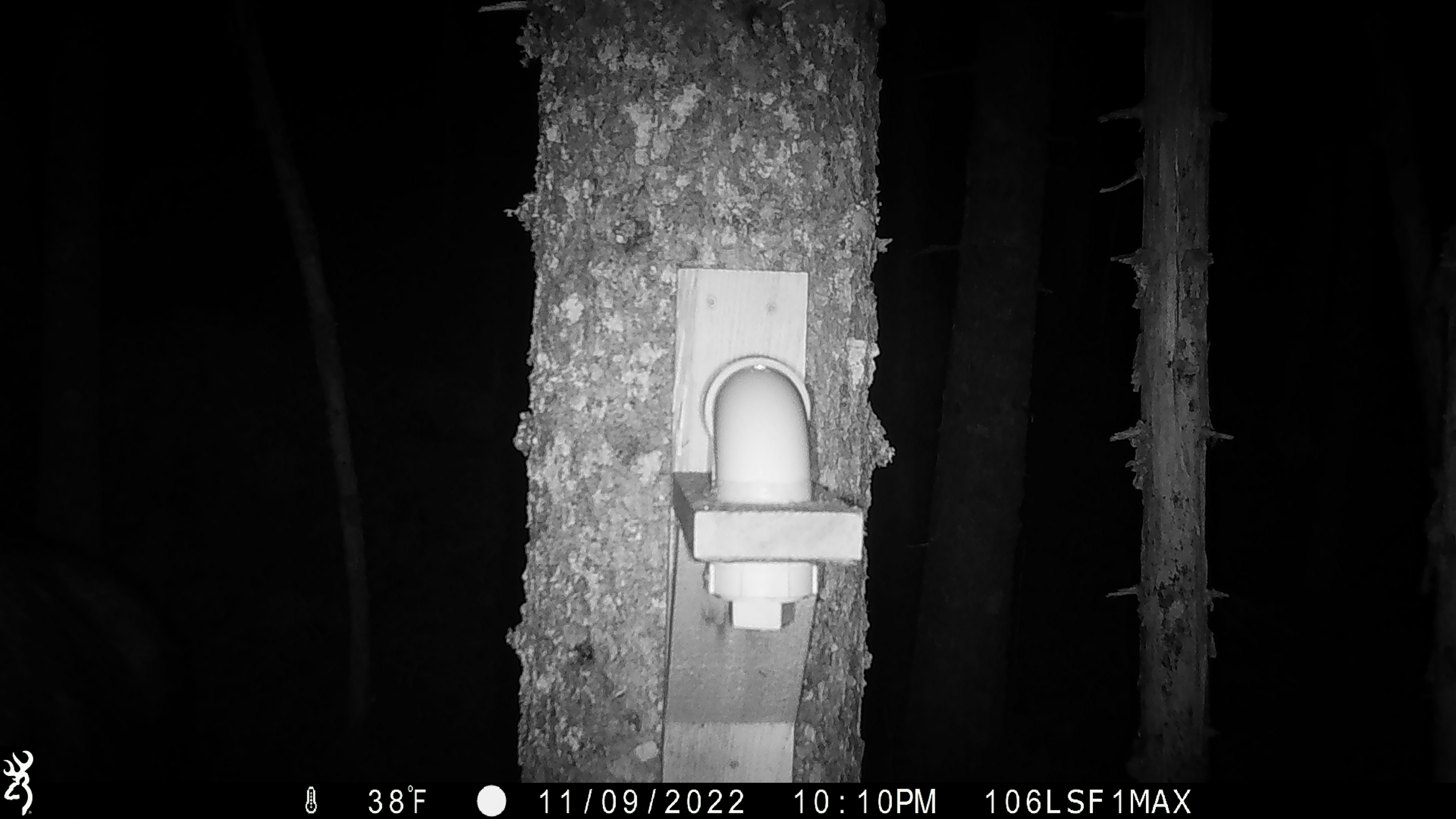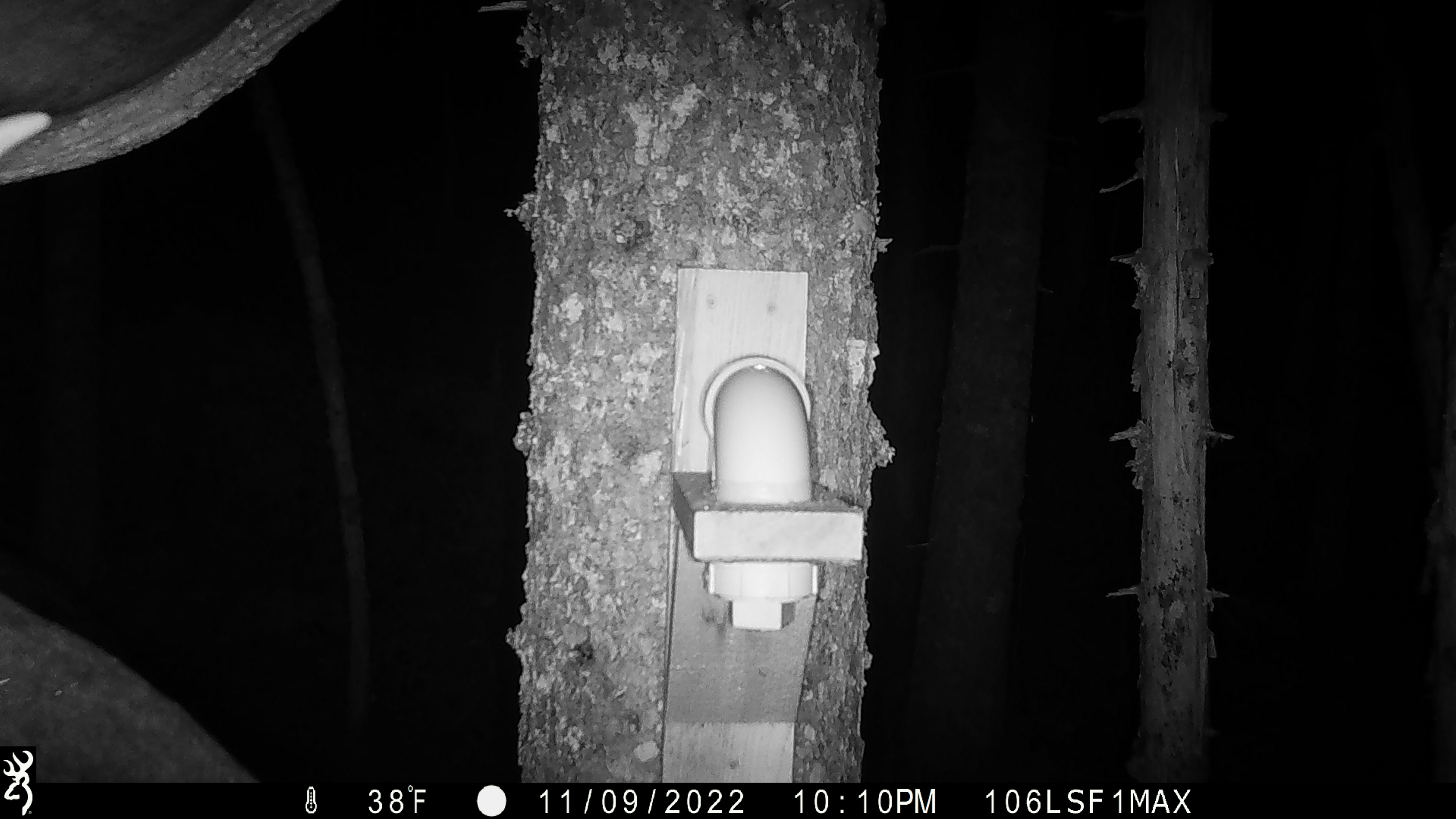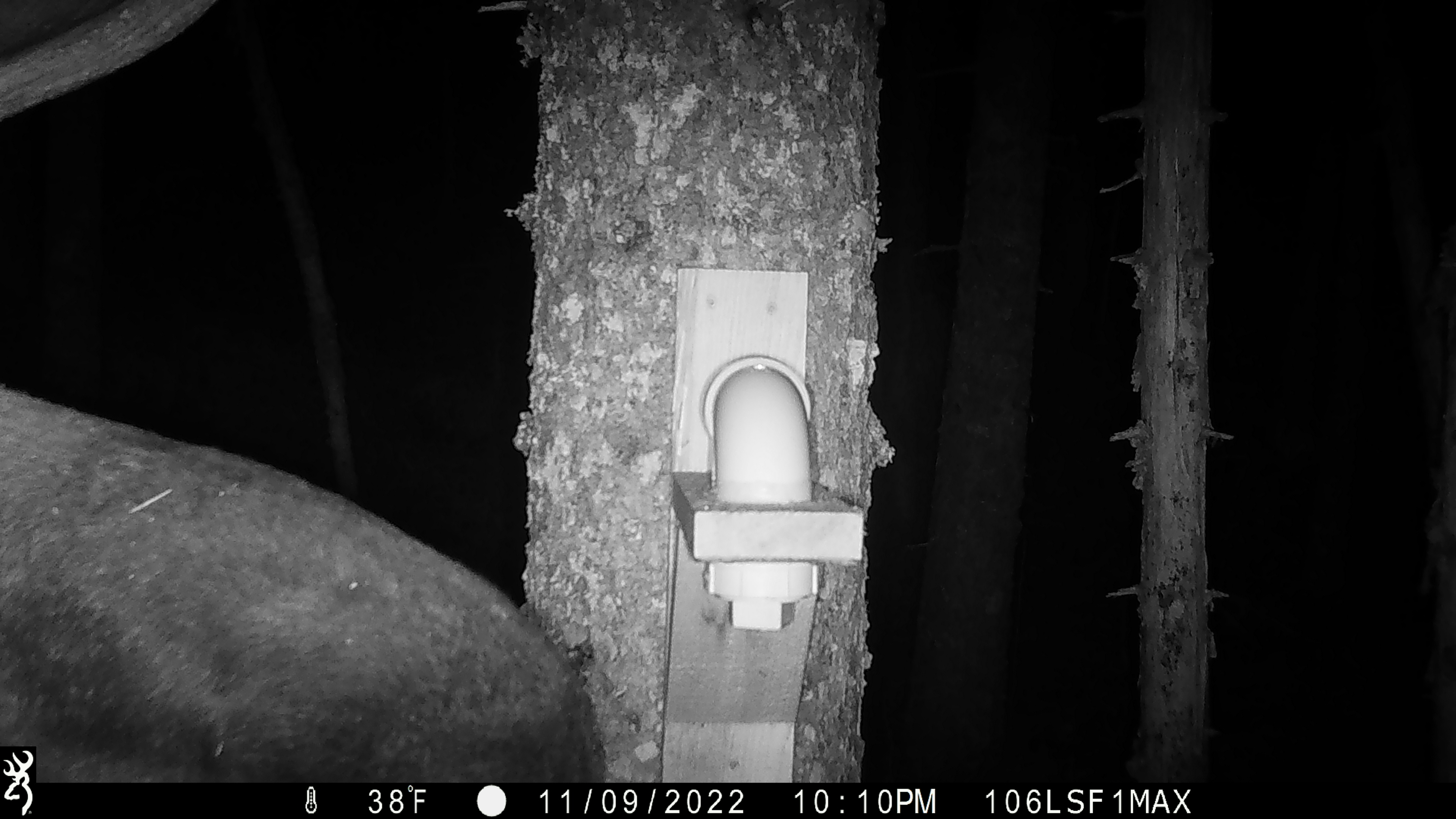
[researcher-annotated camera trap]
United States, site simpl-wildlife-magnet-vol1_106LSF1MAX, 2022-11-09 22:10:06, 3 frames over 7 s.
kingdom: Animalia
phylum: Chordata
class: Mammalia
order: Artiodactyla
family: Cervidae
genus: Alces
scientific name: Alces alces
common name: moose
Moose (Alces alces).